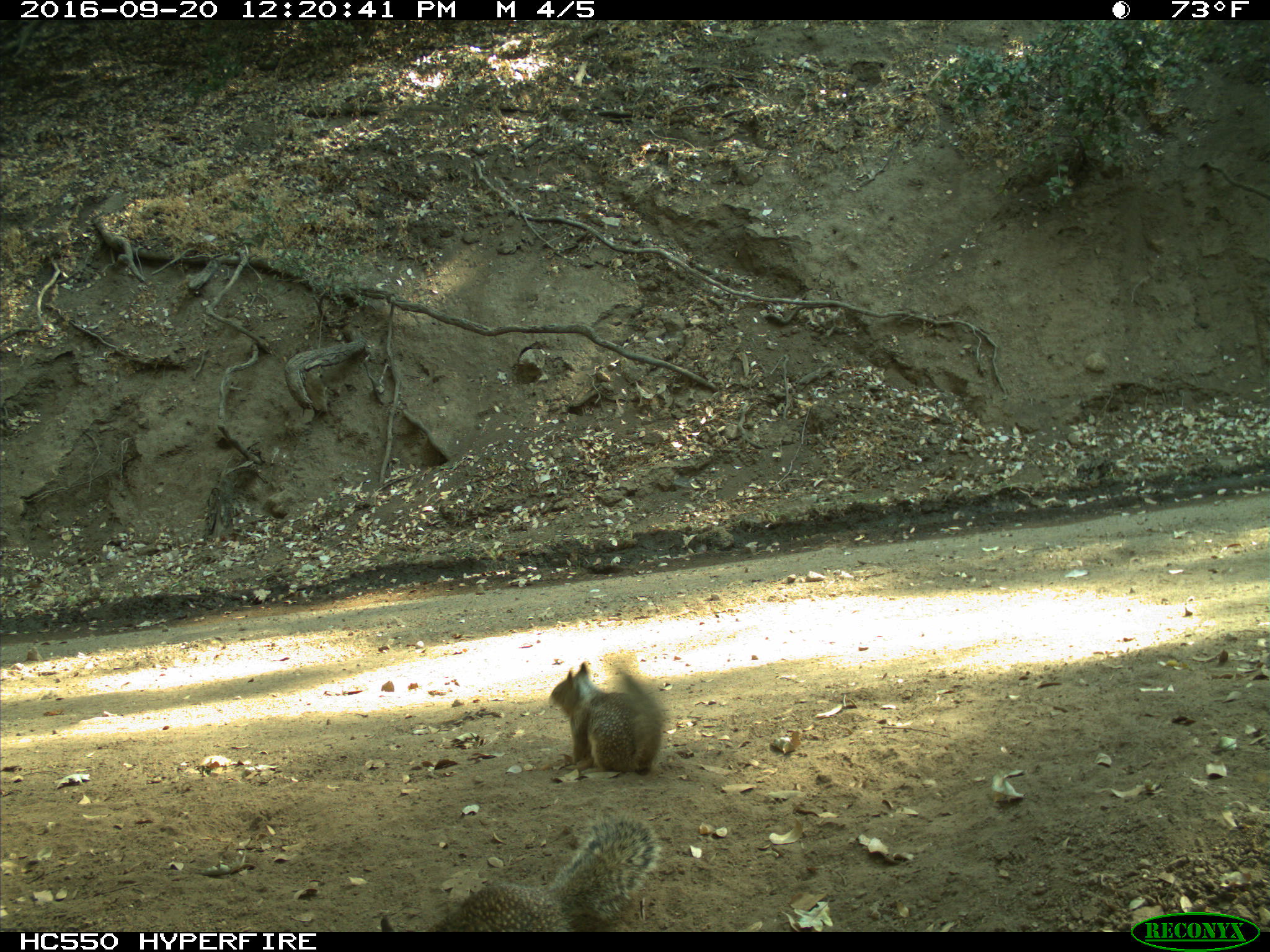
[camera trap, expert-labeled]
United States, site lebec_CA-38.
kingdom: Animalia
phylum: Chordata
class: Mammalia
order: Rodentia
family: Sciuridae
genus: Otospermophilus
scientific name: Otospermophilus beecheyi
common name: california ground squirrel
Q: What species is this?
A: Otospermophilus beecheyi (california ground squirrel).